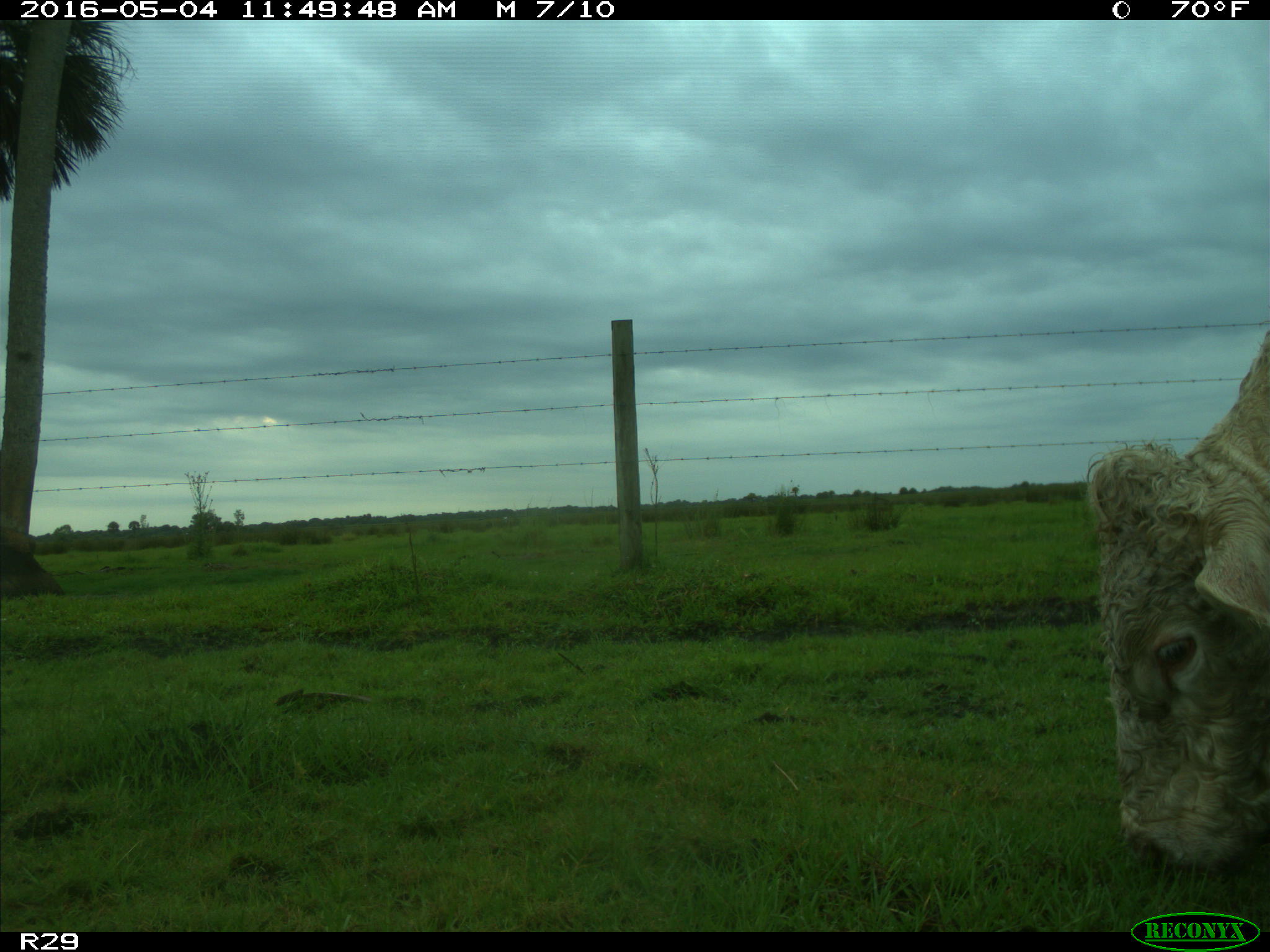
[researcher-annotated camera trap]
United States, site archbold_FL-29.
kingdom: Animalia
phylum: Chordata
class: Mammalia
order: Artiodactyla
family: Bovidae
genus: Bos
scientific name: Bos taurus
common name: domestic cow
Bos taurus (domestic cow).